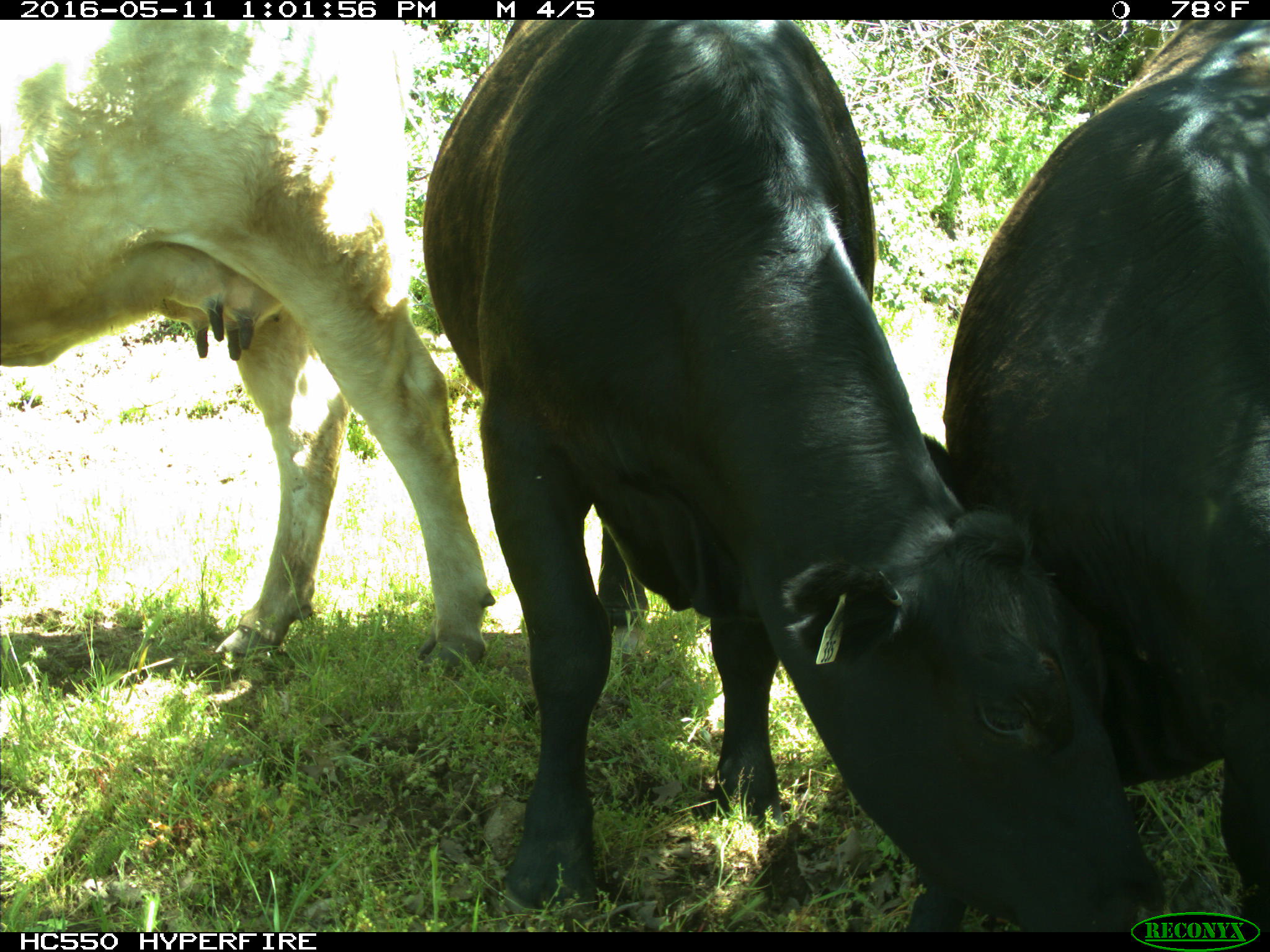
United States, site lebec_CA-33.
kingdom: Animalia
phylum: Chordata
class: Mammalia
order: Artiodactyla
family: Bovidae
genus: Bos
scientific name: Bos taurus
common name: domestic cow